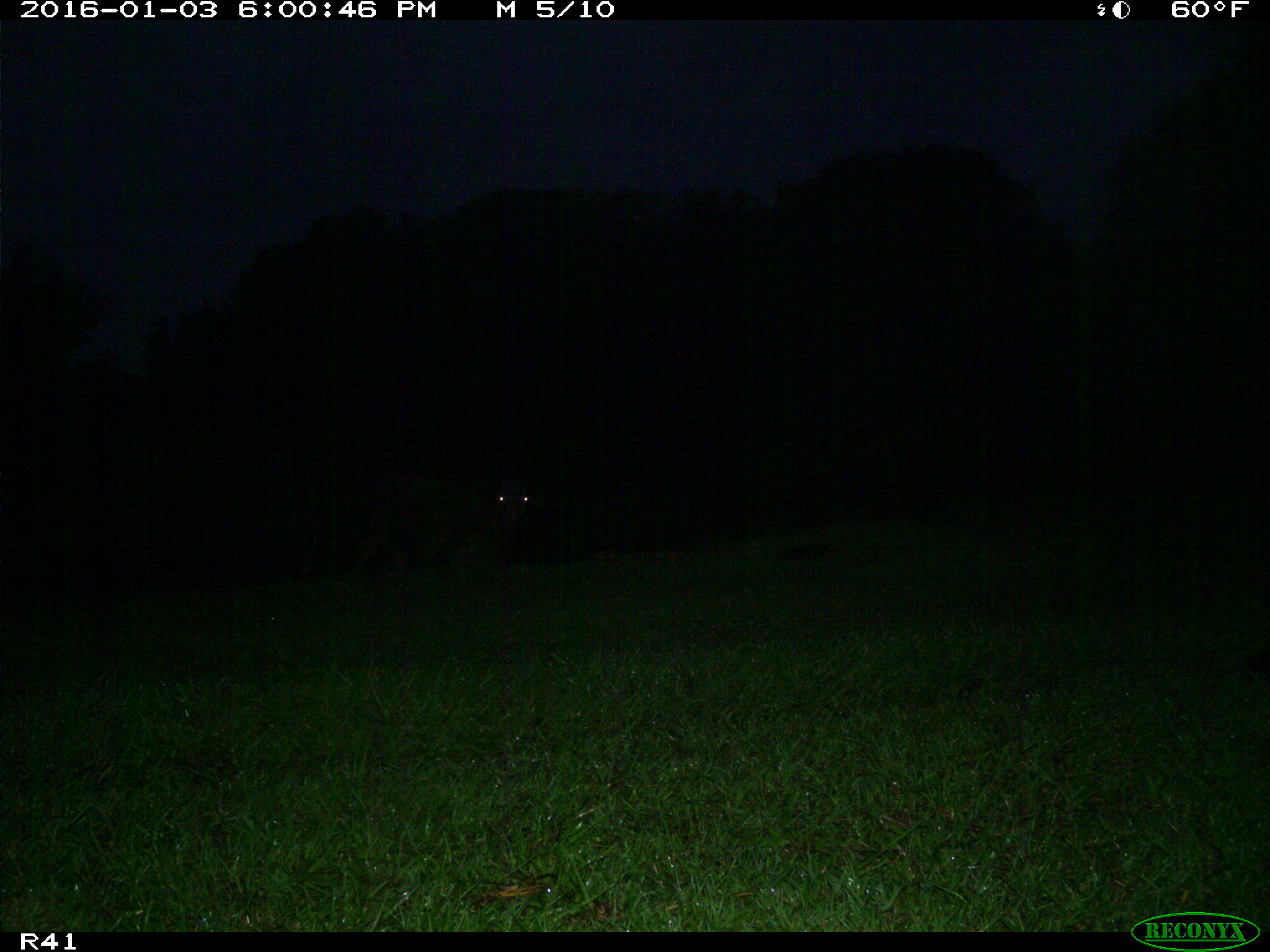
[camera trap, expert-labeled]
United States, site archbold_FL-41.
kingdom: Animalia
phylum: Chordata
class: Mammalia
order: Artiodactyla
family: Bovidae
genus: Bos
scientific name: Bos taurus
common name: domestic cow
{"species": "Bos taurus (domestic cow)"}